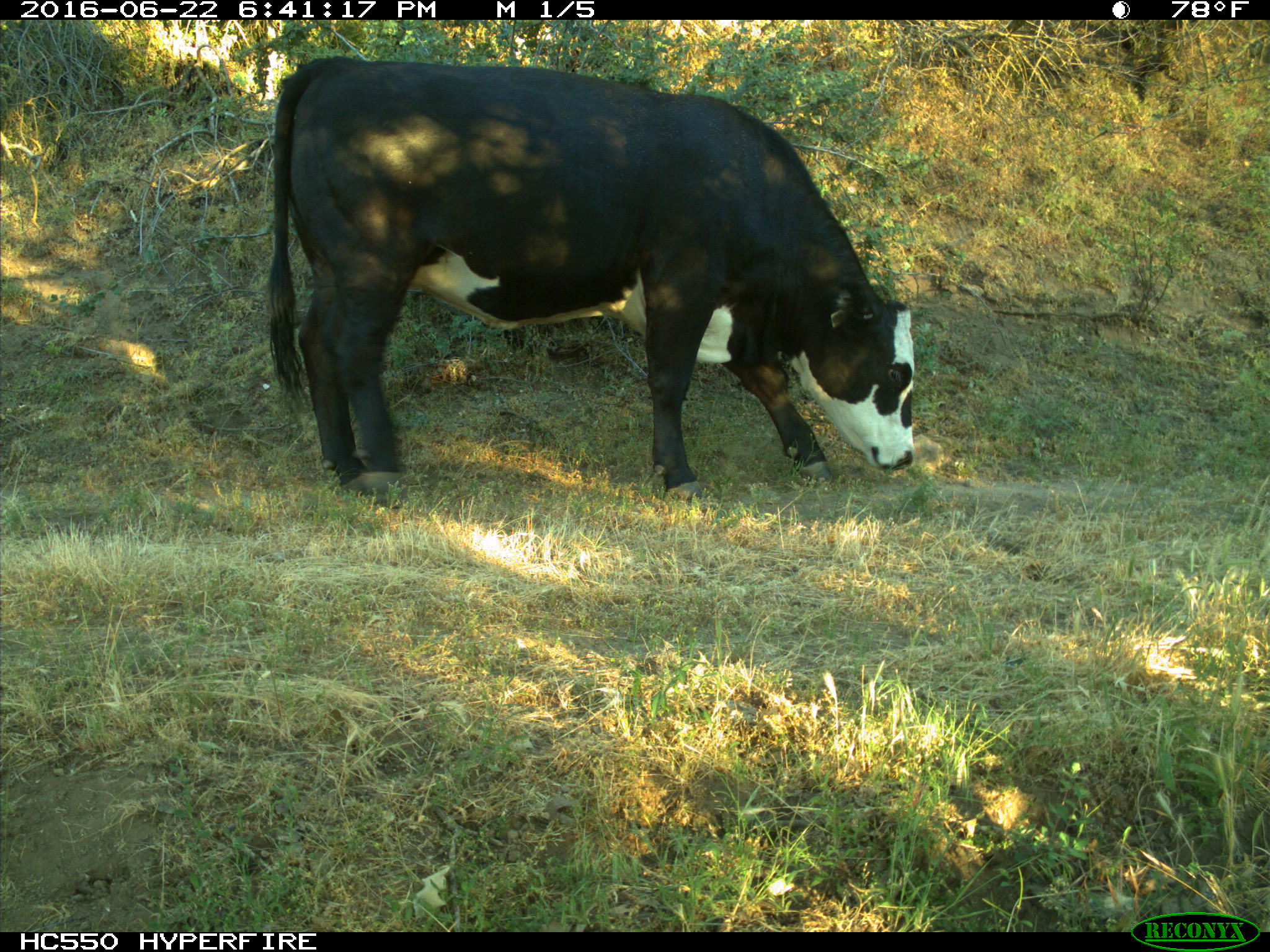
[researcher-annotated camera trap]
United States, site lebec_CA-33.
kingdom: Animalia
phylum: Chordata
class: Mammalia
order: Artiodactyla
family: Bovidae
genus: Bos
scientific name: Bos taurus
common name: domestic cow